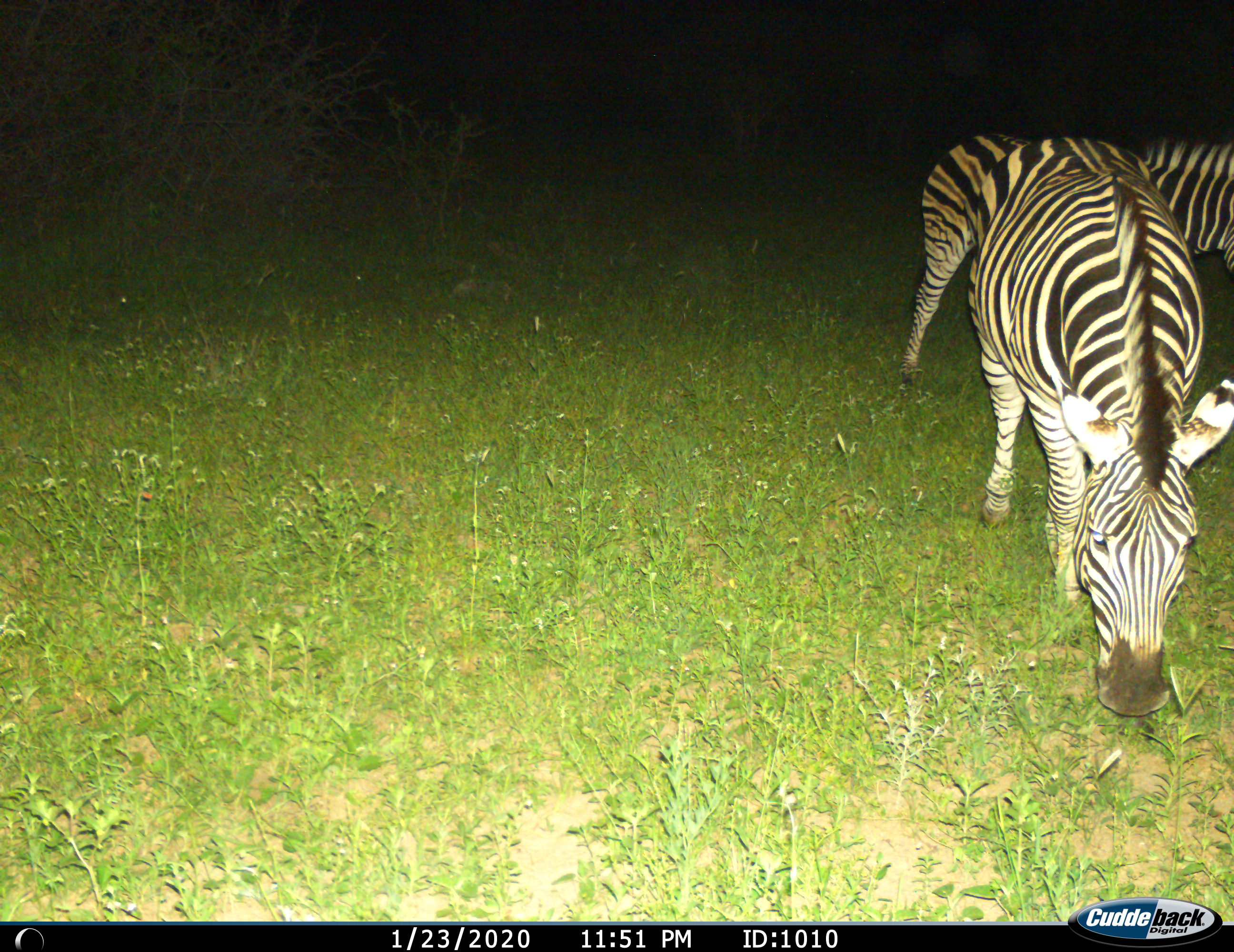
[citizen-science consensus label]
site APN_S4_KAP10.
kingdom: Animalia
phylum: Chordata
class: Mammalia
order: Perissodactyla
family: Equidae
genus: Equus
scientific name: Equus quagga burchellii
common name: burchell's zebra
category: zebraburchells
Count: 2.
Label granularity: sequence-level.